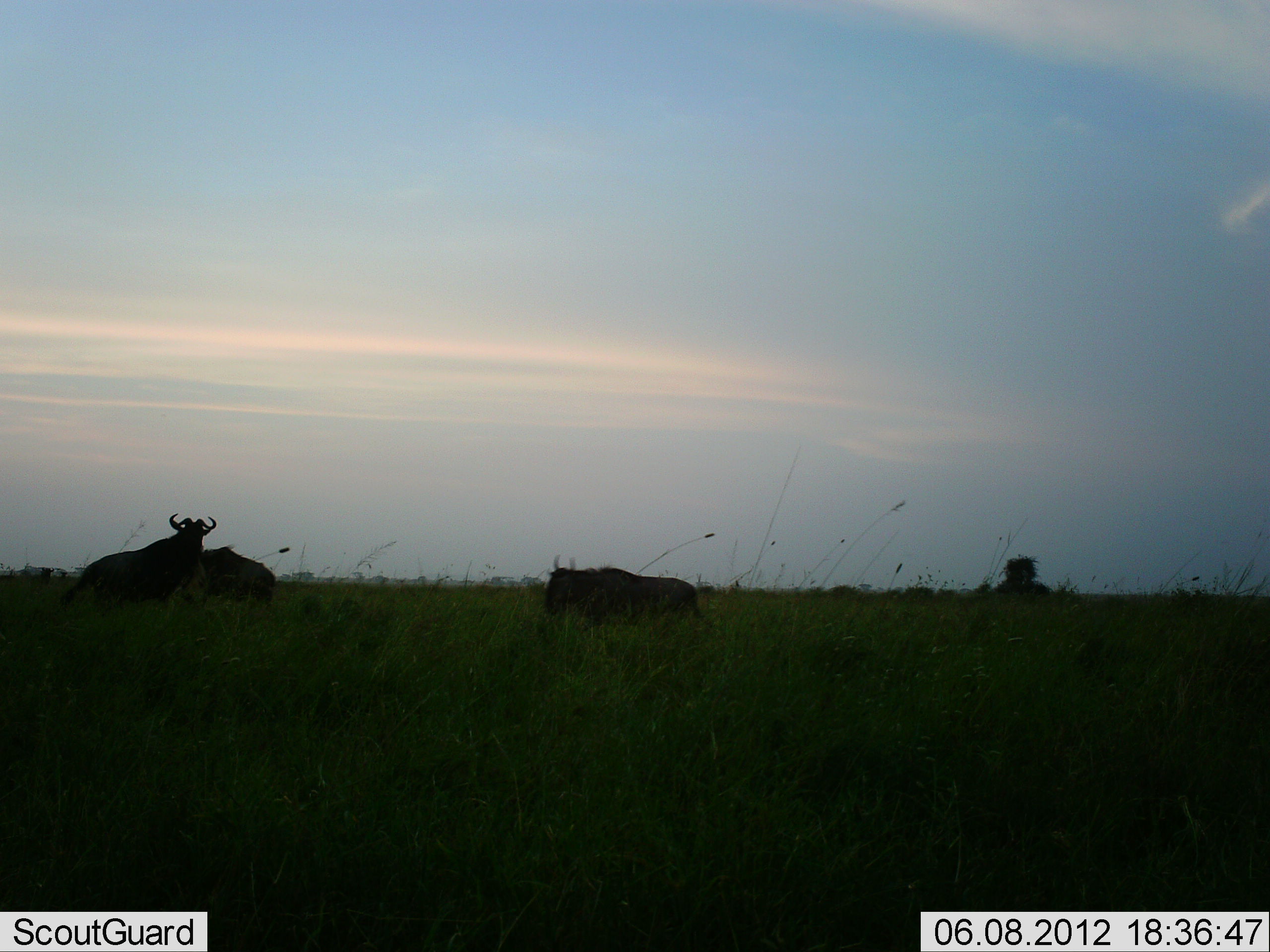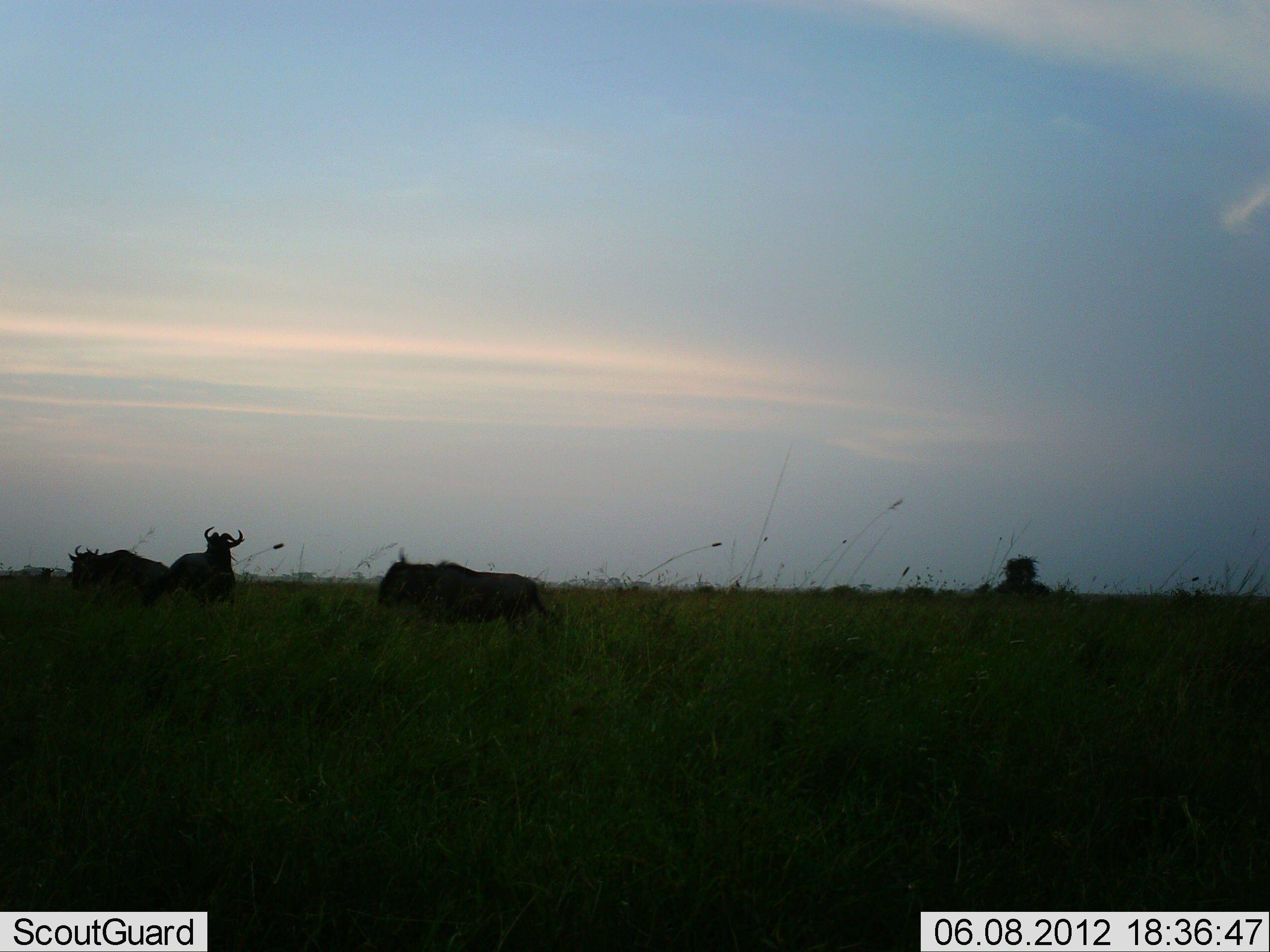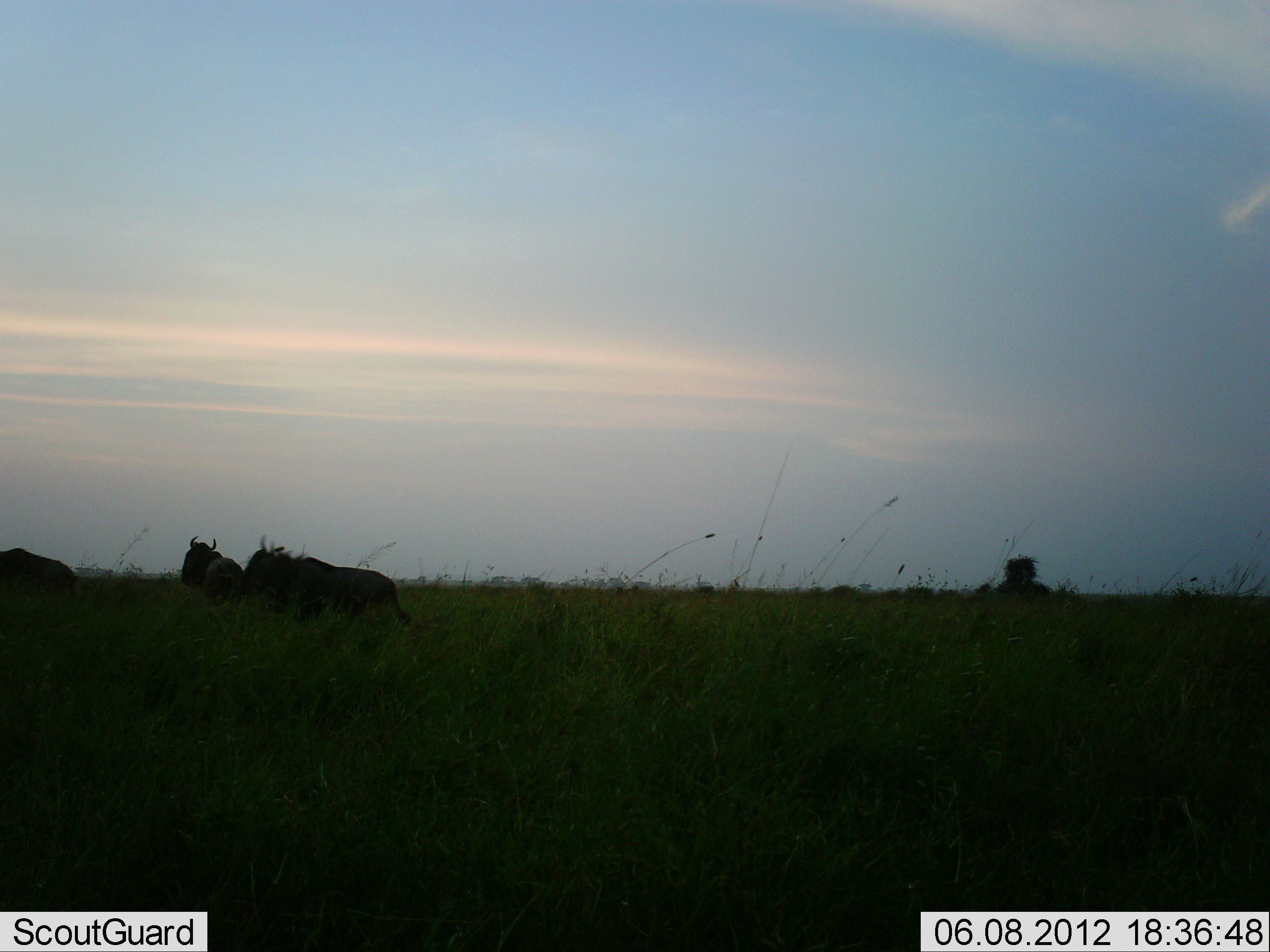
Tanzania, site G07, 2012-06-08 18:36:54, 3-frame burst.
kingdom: Animalia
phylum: Chordata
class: Mammalia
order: Artiodactyla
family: Bovidae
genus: Connochaetes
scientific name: Connochaetes taurinus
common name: blue wildebeest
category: wildebeest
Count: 3.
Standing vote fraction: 0%.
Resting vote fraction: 10%.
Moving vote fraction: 90%.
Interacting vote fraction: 0%.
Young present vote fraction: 0%.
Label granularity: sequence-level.